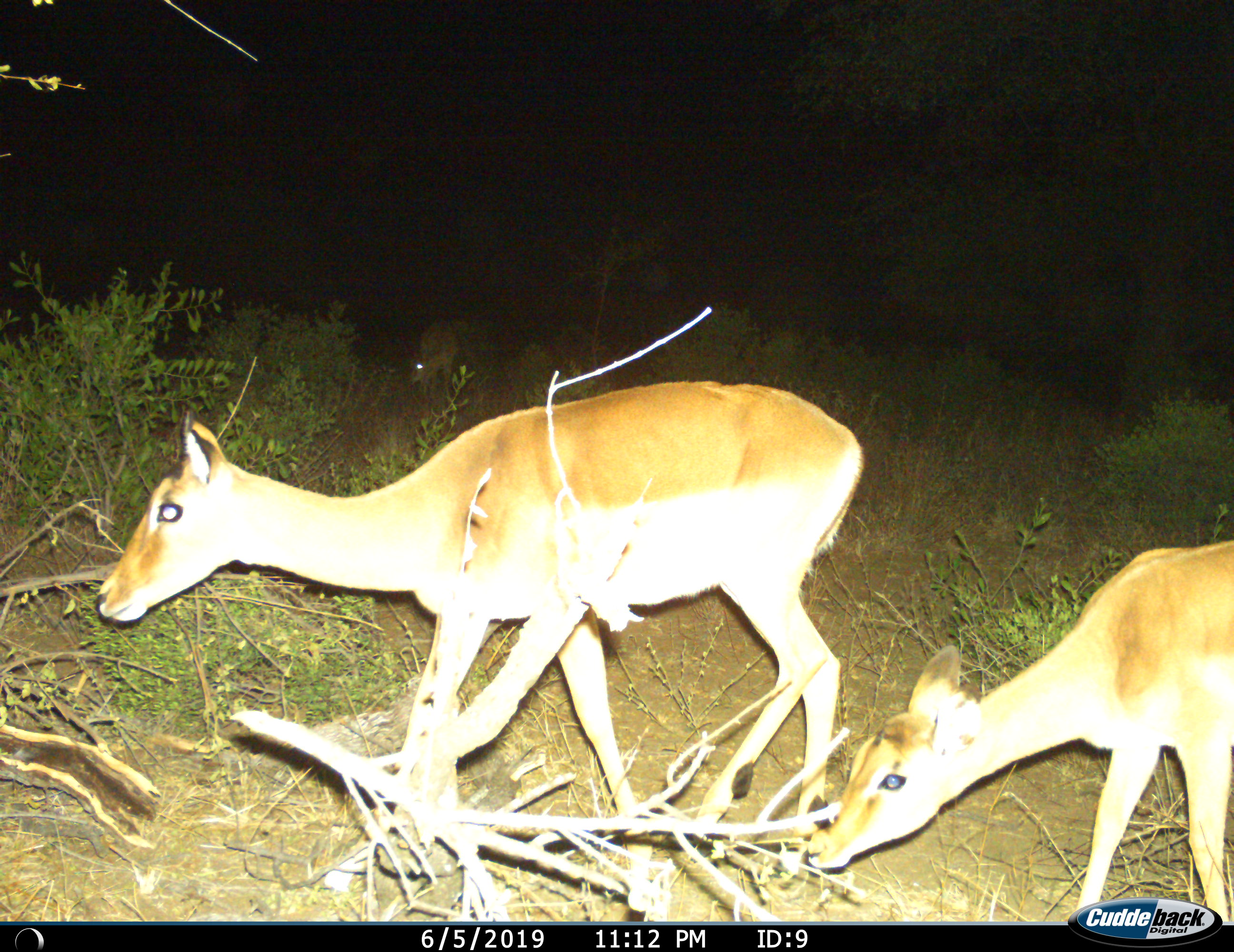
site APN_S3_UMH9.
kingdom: Animalia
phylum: Chordata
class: Mammalia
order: Artiodactyla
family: Bovidae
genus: Aepyceros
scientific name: Aepyceros melampus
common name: impala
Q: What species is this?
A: Impala (Aepyceros melampus).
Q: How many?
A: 2.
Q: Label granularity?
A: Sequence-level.